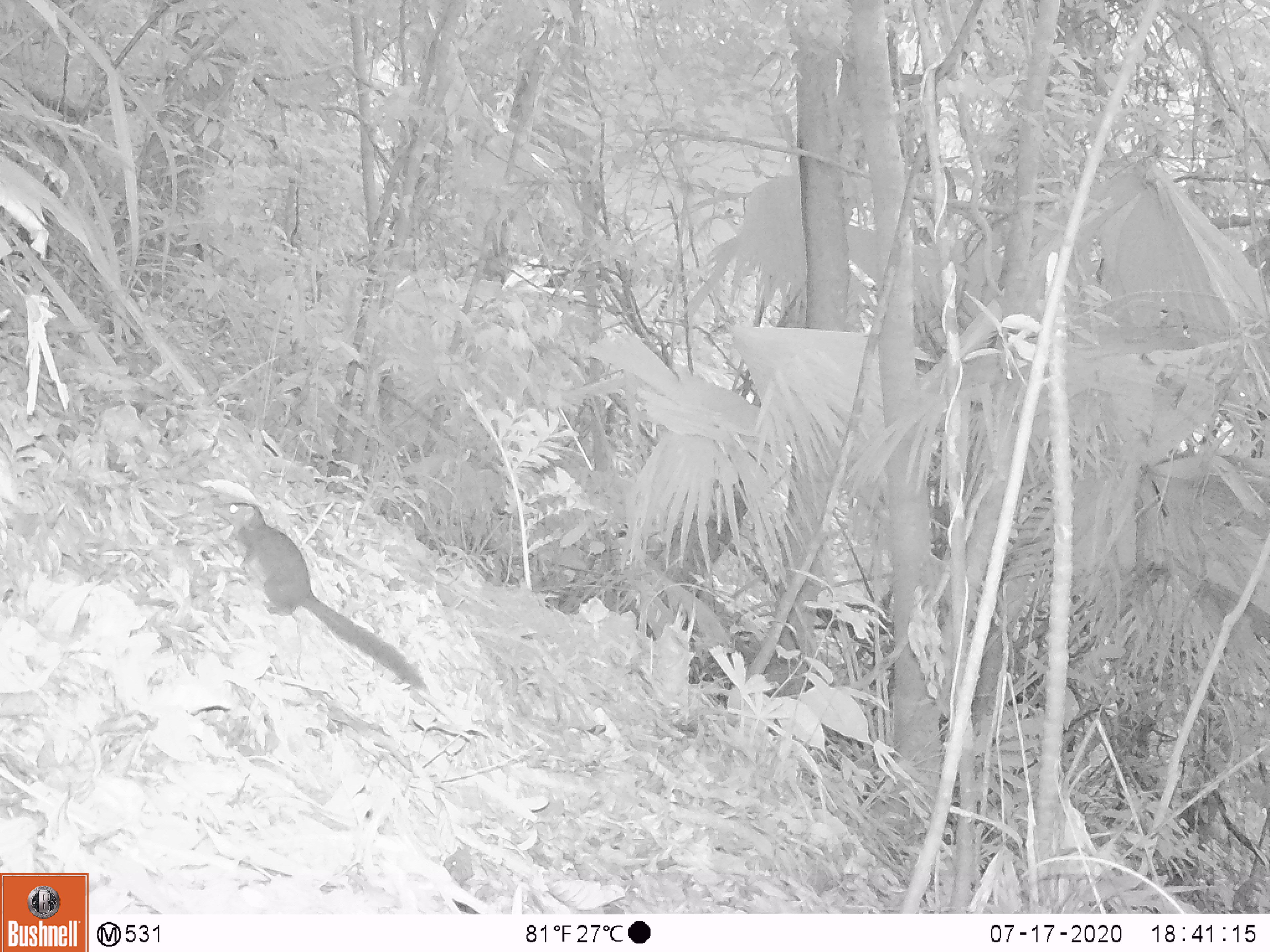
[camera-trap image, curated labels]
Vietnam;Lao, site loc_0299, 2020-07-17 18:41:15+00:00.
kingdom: Animalia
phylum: Chordata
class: Mammalia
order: Scandentia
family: Tupaiidae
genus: Tupaia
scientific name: Tupaia belangeri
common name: northern treeshrew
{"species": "northern treeshrew (Tupaia belangeri)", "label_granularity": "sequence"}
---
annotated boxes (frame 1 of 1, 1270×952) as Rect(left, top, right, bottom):
northern treeshrew: Rect(213, 501, 430, 693)